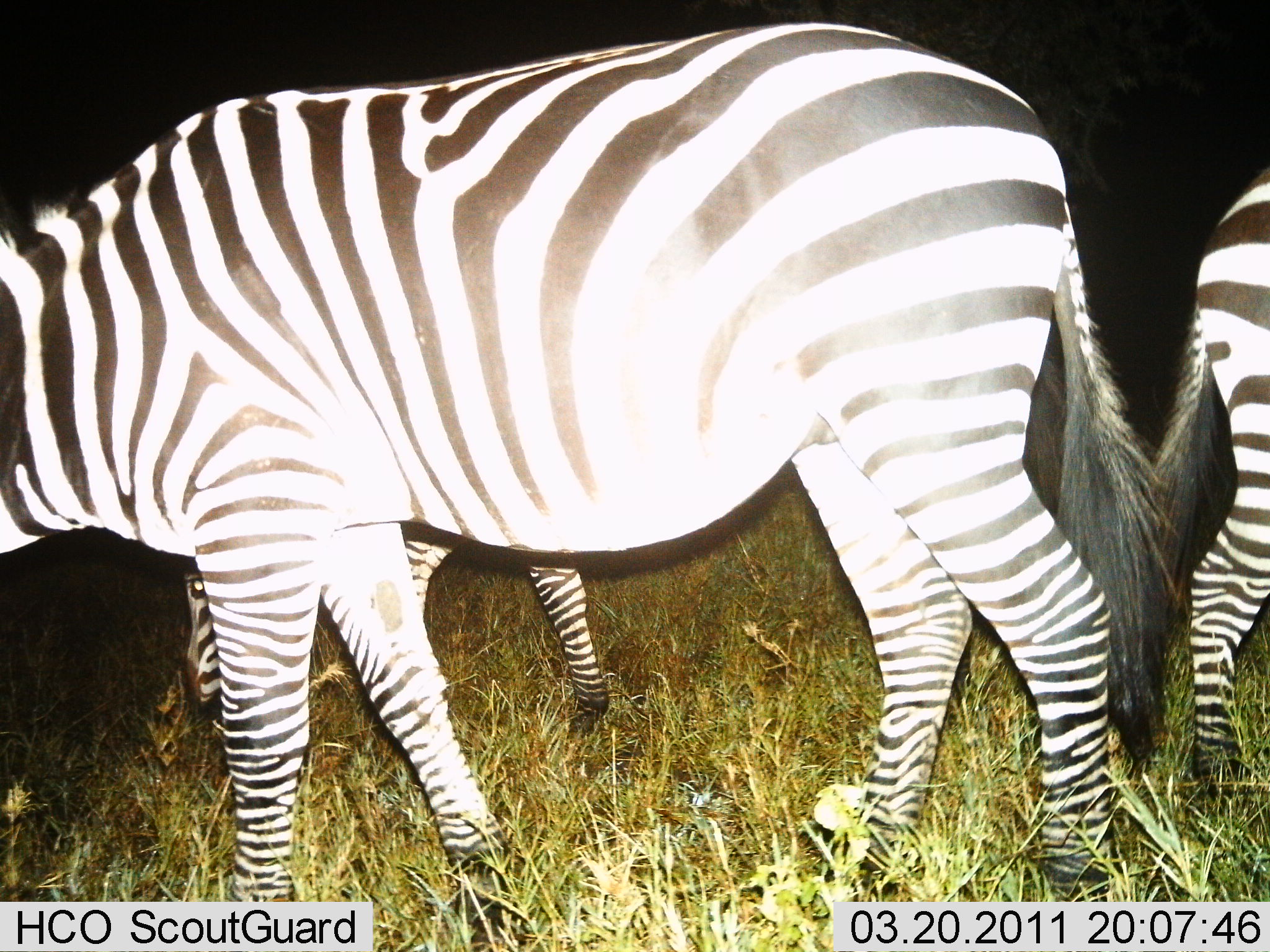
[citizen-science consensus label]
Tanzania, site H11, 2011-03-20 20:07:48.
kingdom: Animalia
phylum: Chordata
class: Mammalia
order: Perissodactyla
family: Equidae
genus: Equus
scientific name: Equus quagga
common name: plains zebra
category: zebra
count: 3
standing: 69%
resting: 0%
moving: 6%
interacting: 0%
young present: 12%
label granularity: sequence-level